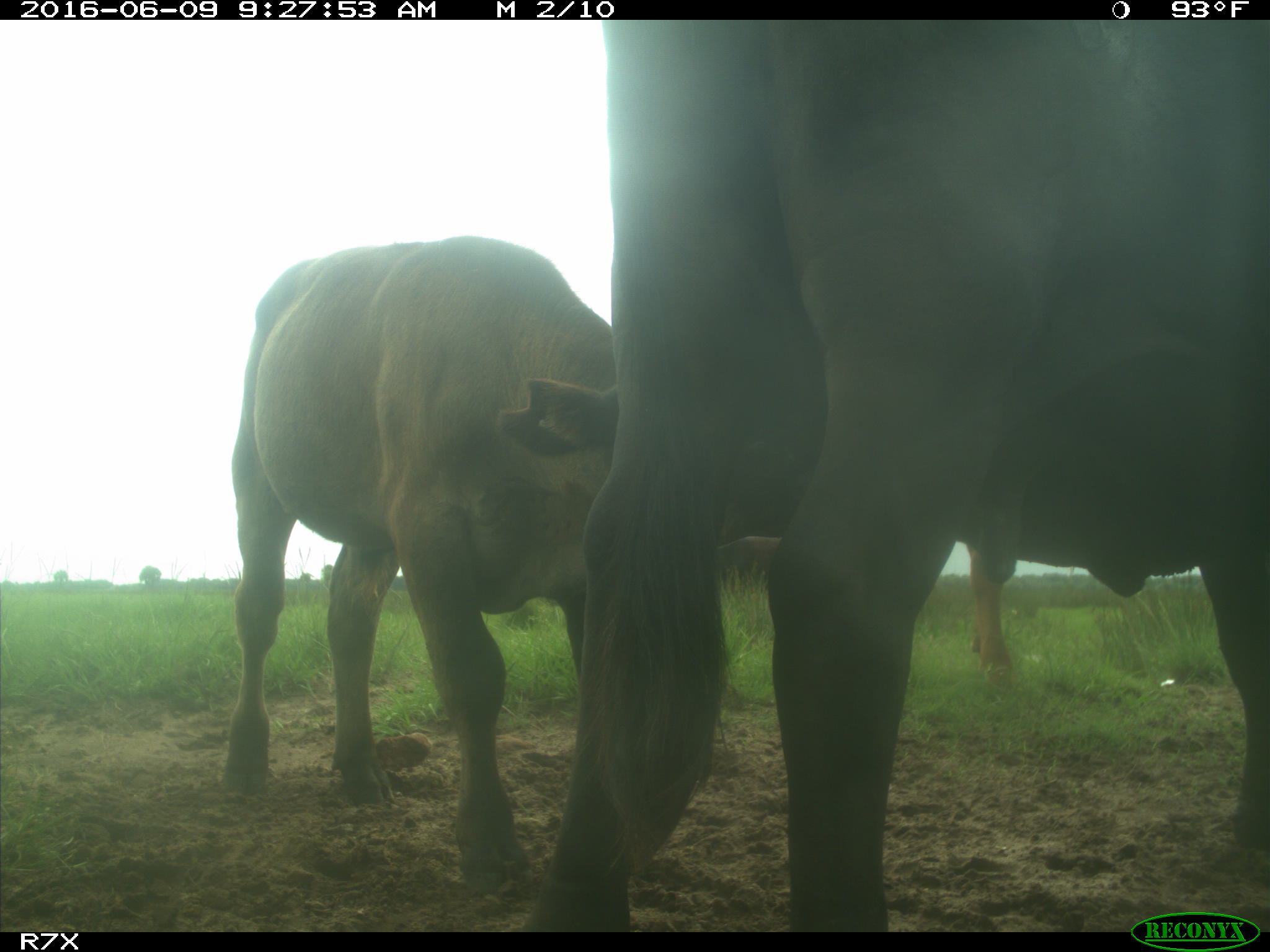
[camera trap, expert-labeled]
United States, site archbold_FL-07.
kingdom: Animalia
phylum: Chordata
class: Mammalia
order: Artiodactyla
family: Bovidae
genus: Bos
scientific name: Bos taurus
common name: domestic cow